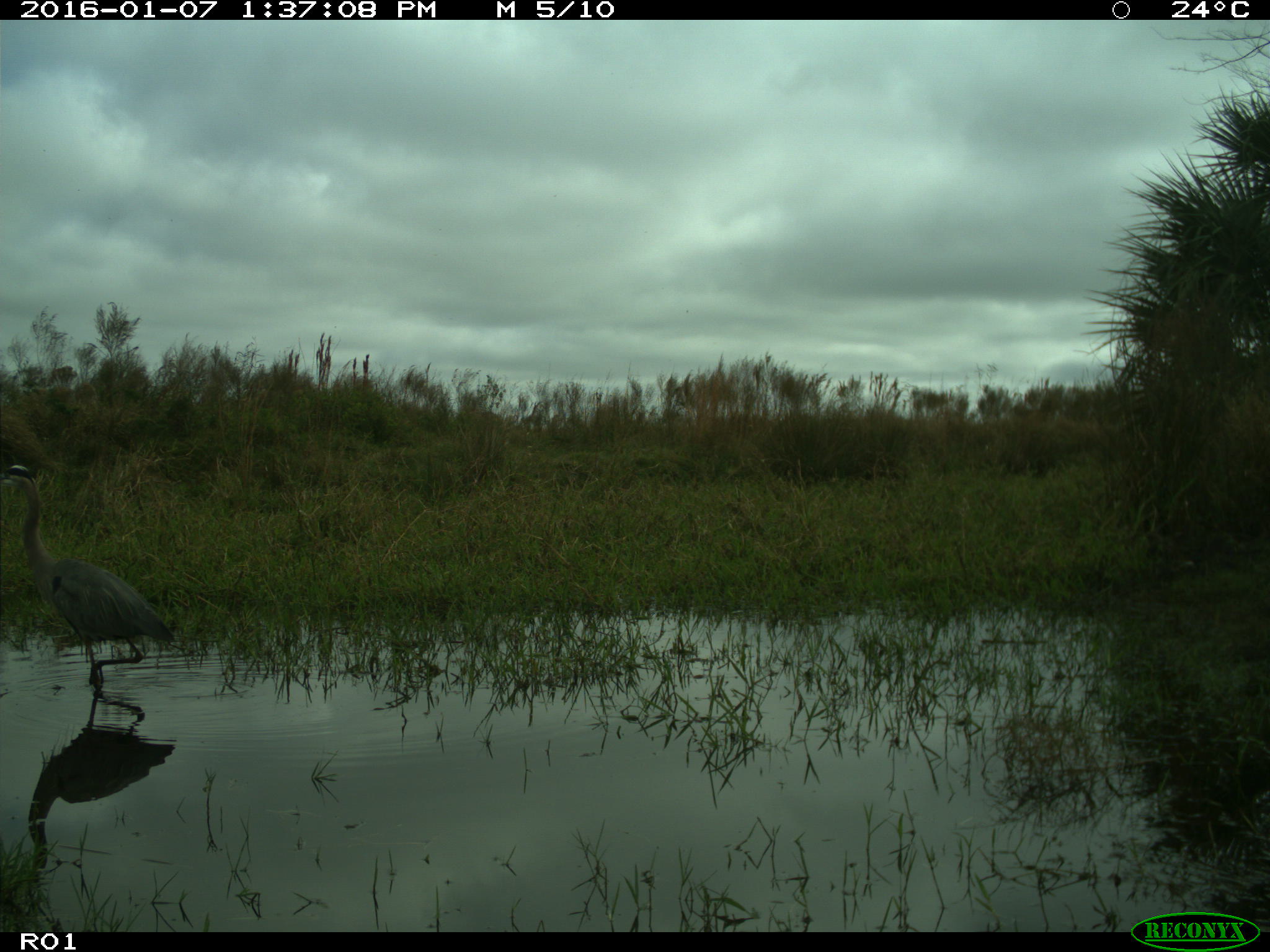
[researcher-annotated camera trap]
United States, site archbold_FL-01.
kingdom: Animalia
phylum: Chordata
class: Aves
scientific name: Aves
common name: birds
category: unidentified bird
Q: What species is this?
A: Unidentified bird (birds) (Aves).